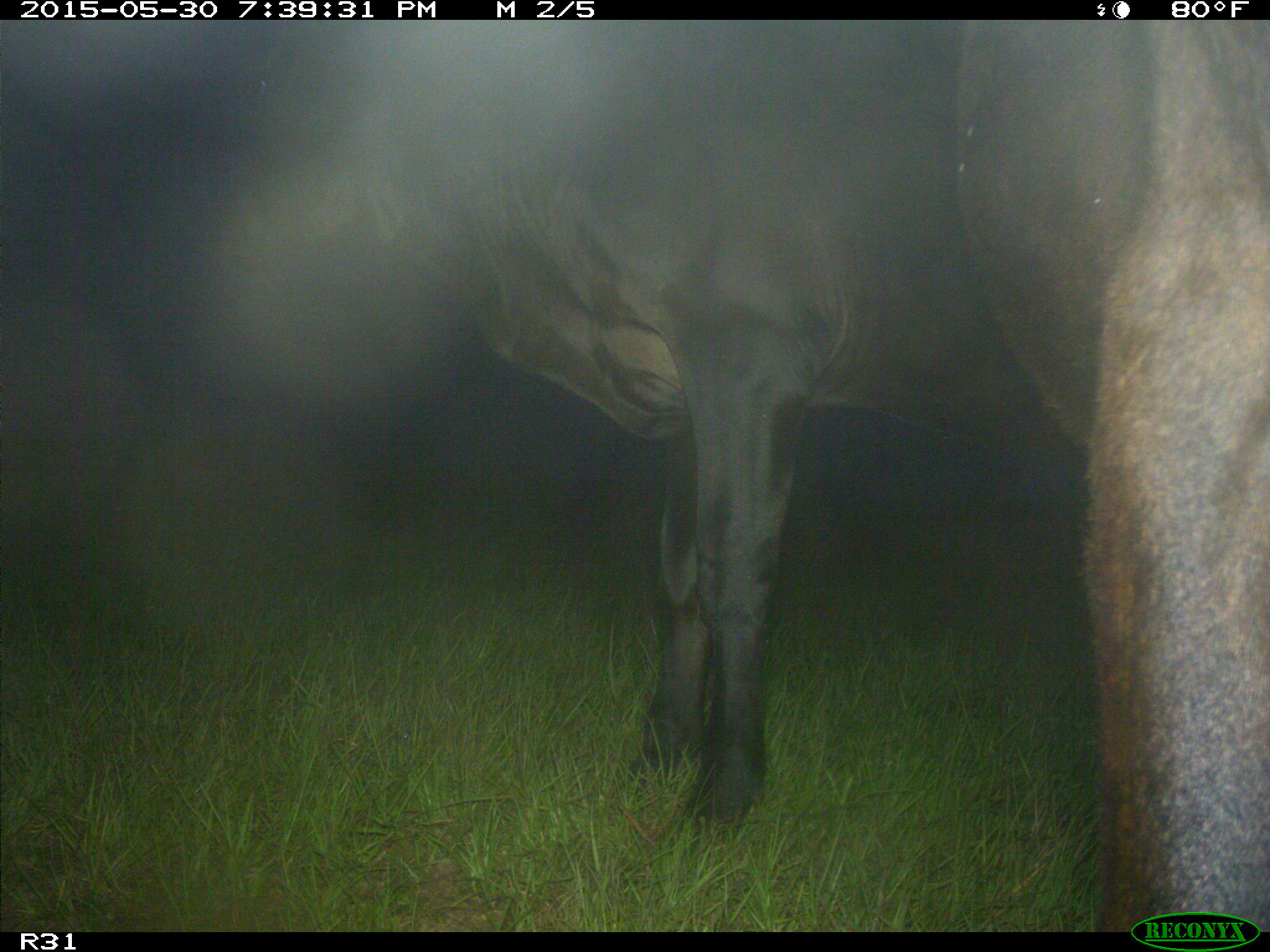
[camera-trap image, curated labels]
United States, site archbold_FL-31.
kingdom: Animalia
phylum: Chordata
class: Mammalia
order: Artiodactyla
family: Bovidae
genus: Bos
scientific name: Bos taurus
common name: domestic cow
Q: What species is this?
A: Bos taurus (domestic cow).